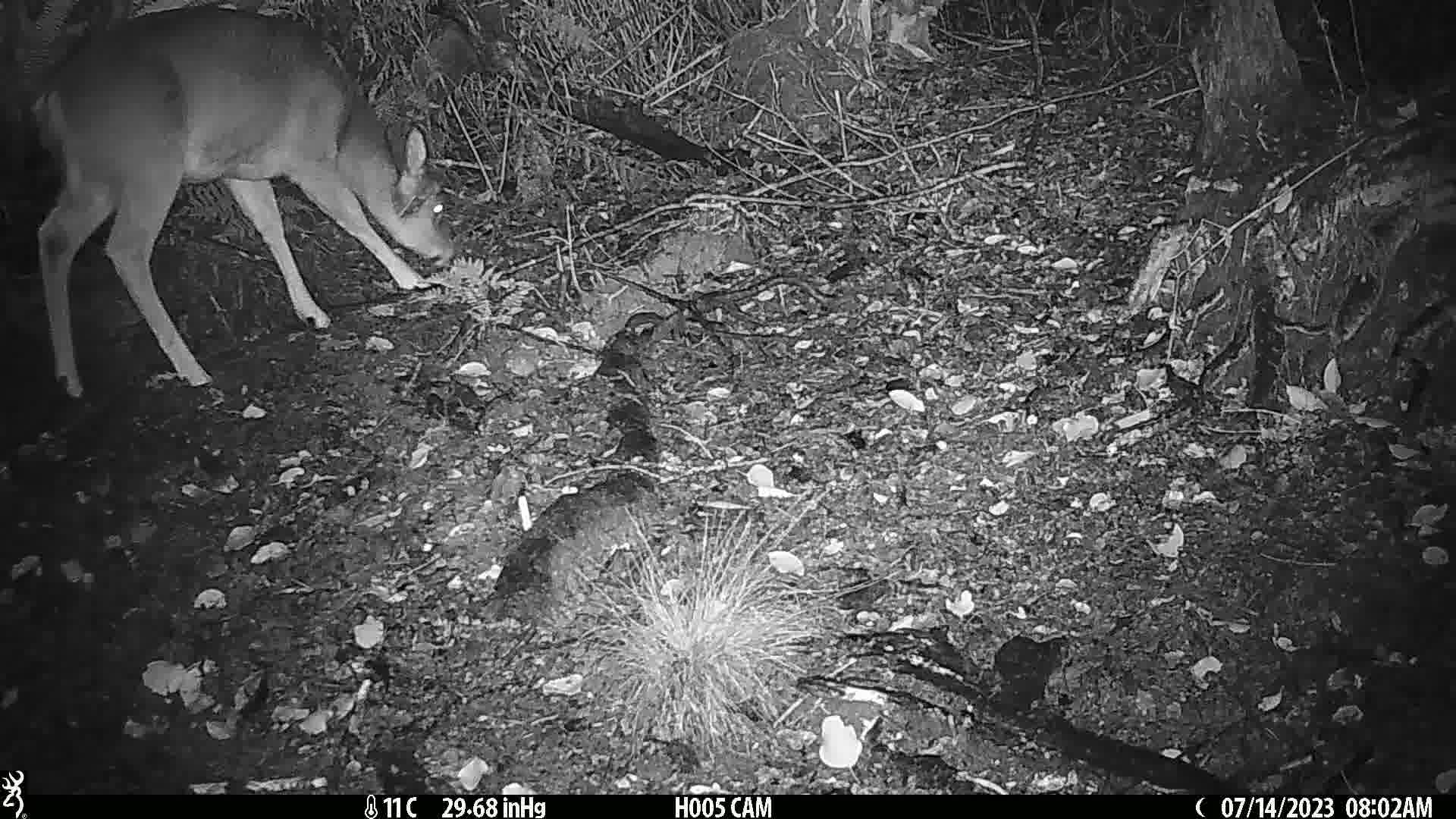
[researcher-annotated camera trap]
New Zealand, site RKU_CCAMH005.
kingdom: Animalia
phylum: Chordata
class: Mammalia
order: Artiodactyla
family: Cervidae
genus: Odocoileus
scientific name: Odocoileus virginianus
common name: white-tailed deer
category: white tailed deer